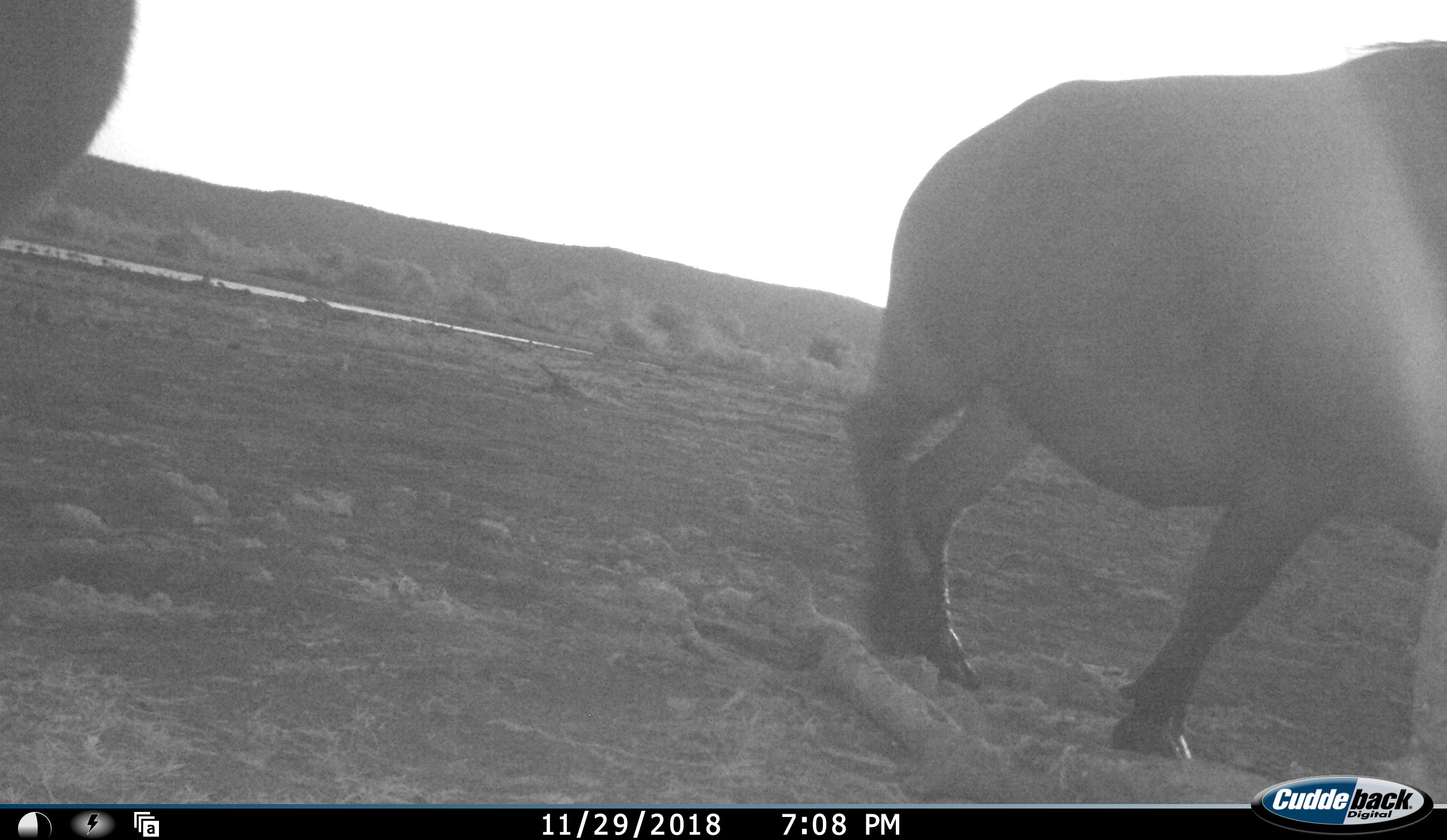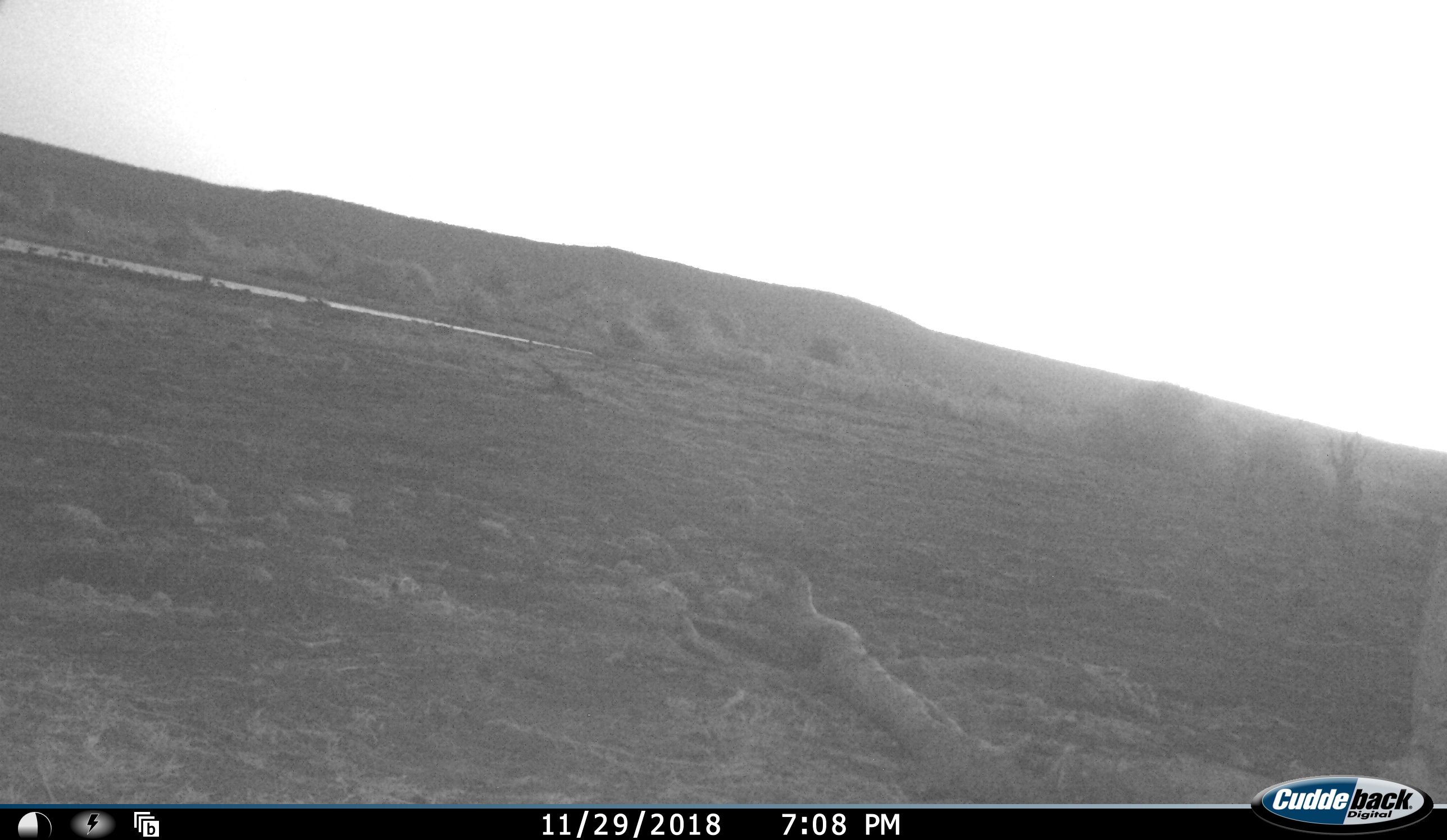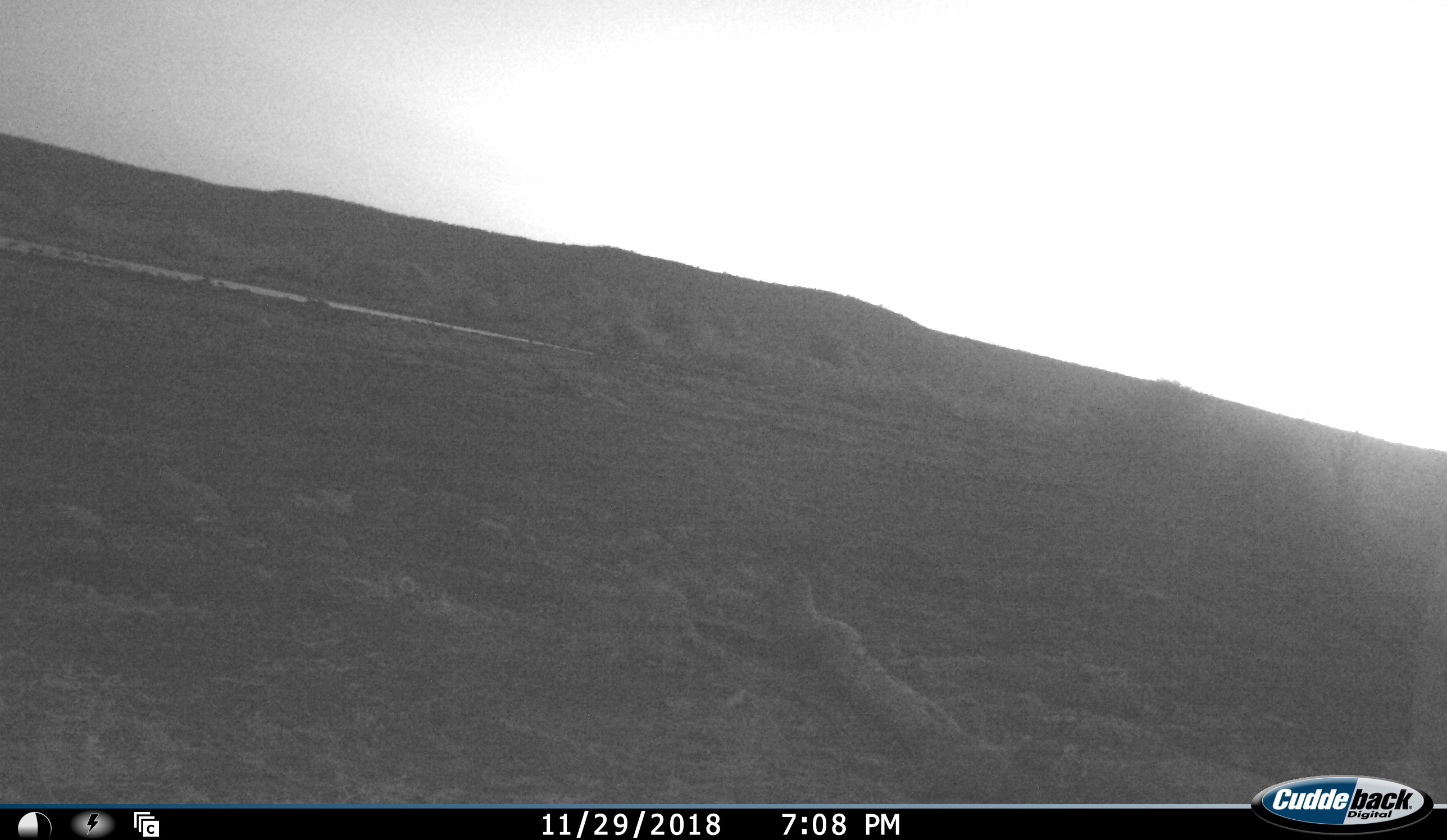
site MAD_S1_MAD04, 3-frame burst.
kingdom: Animalia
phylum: Chordata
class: Mammalia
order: Artiodactyla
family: Bovidae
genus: Syncerus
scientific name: Syncerus caffer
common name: african buffalo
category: buffalo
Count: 2.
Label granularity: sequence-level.